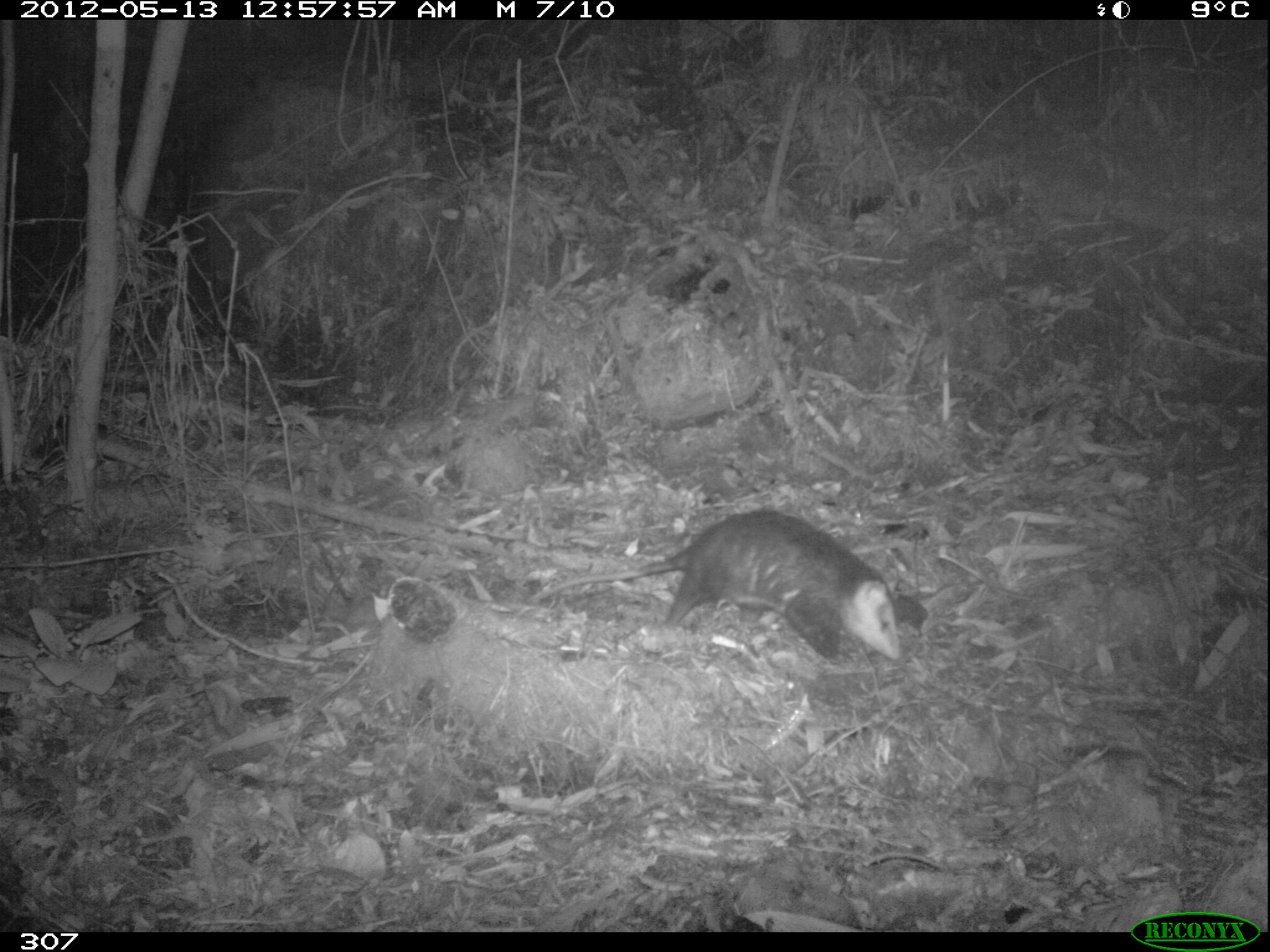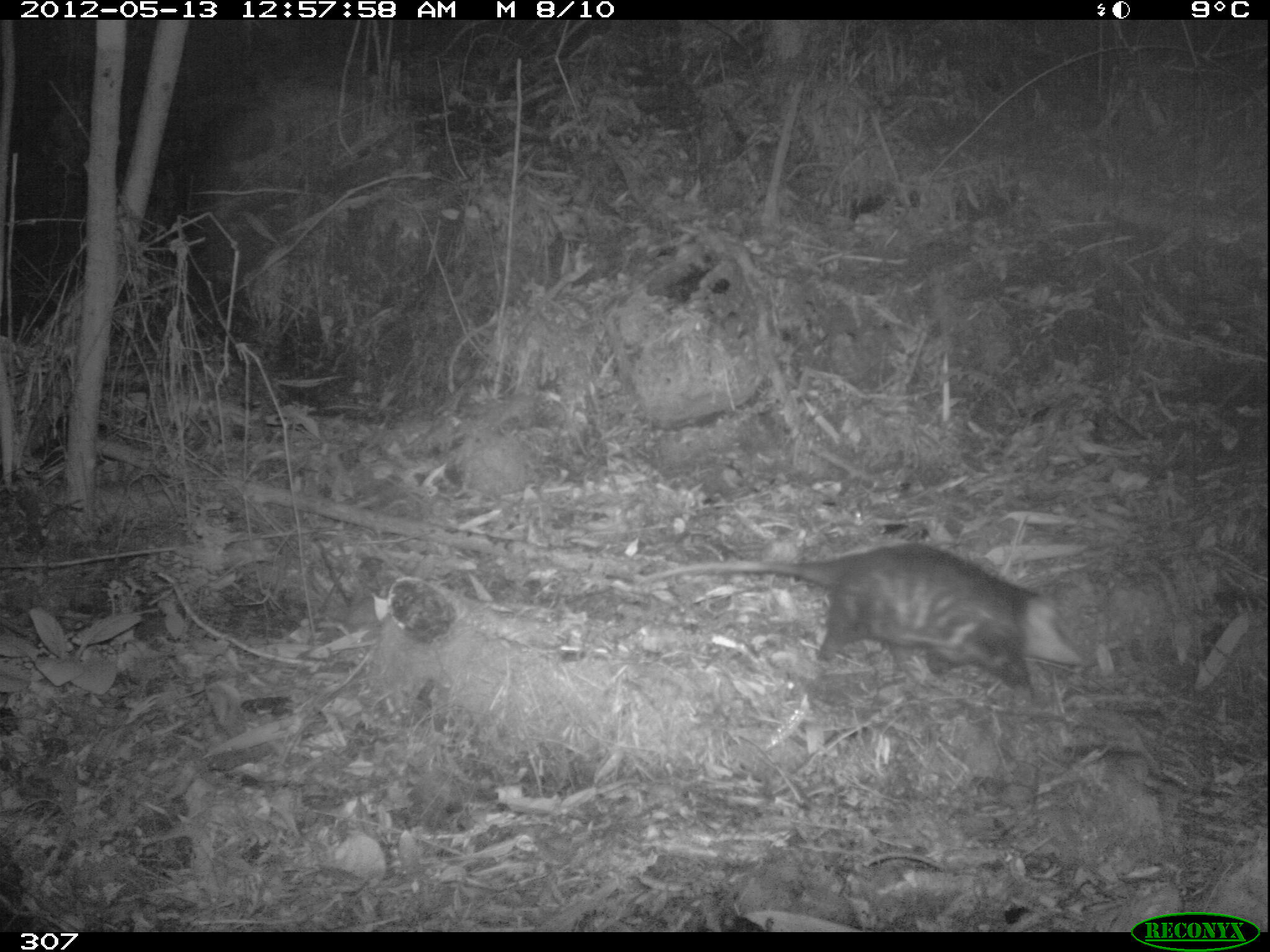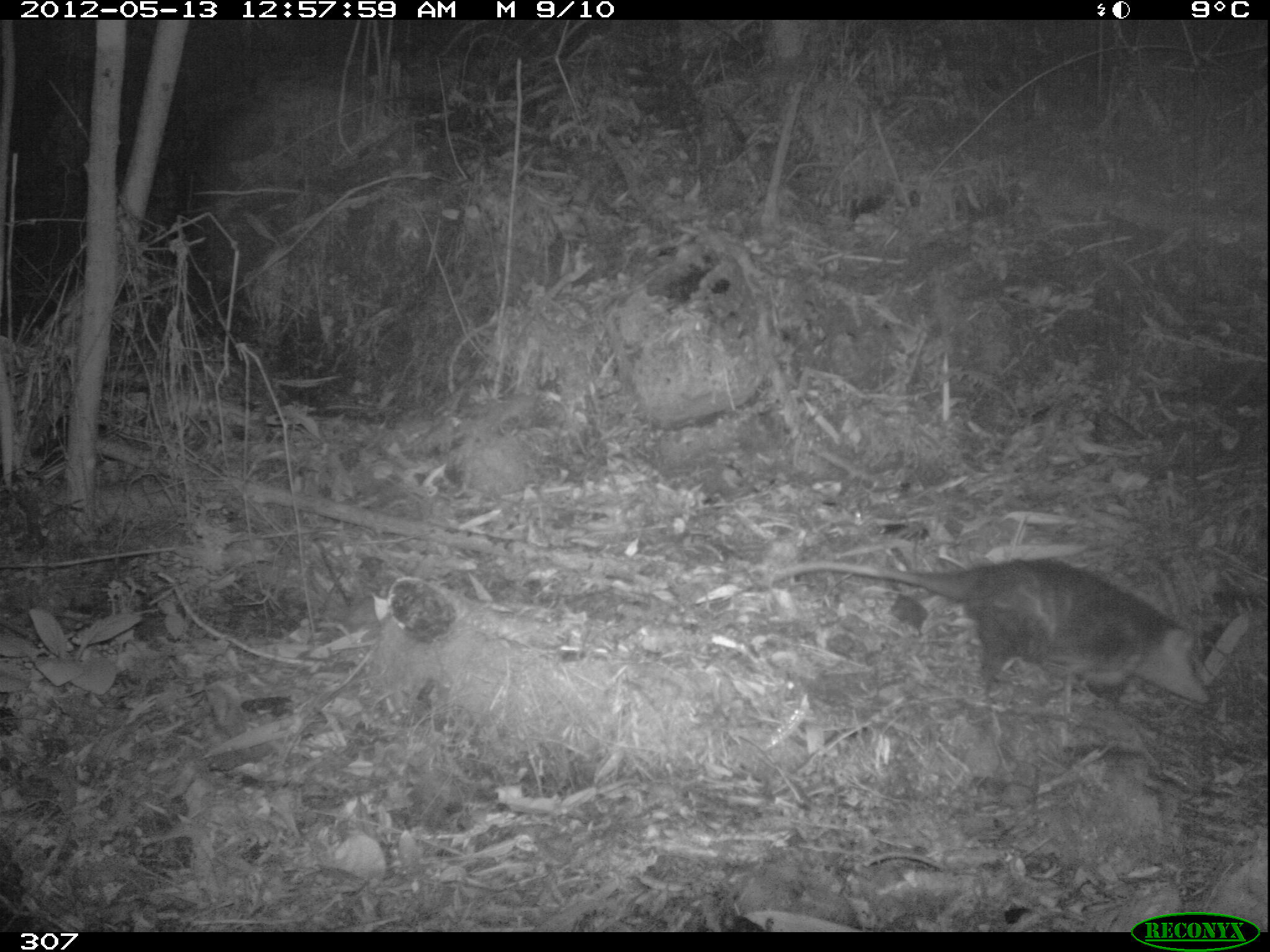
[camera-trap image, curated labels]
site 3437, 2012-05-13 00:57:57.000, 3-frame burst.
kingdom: Animalia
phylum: Chordata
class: Mammalia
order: Didelphimorphia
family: Didelphidae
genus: Didelphis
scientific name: Didelphis pernigra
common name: andean white-eared opossum